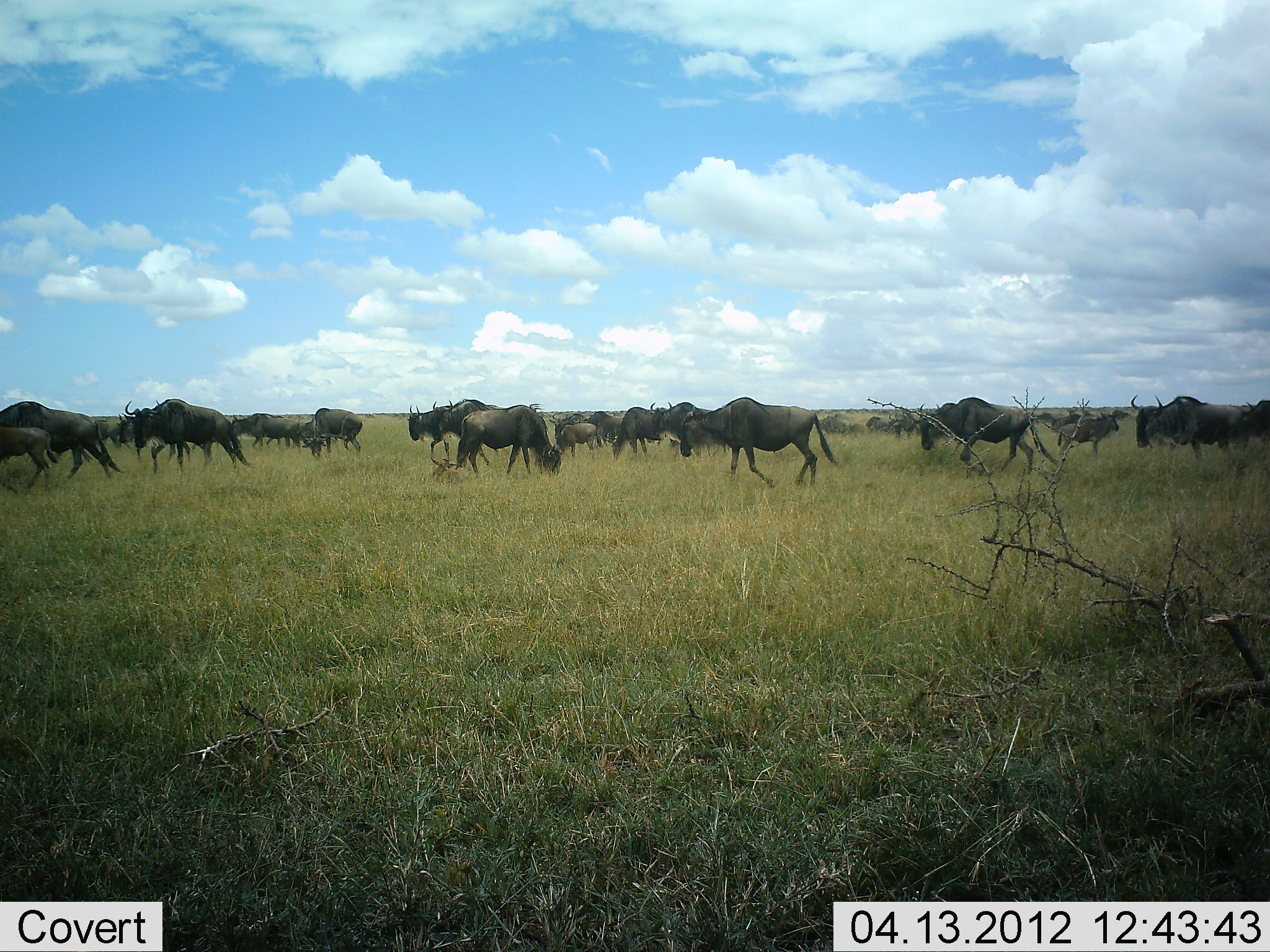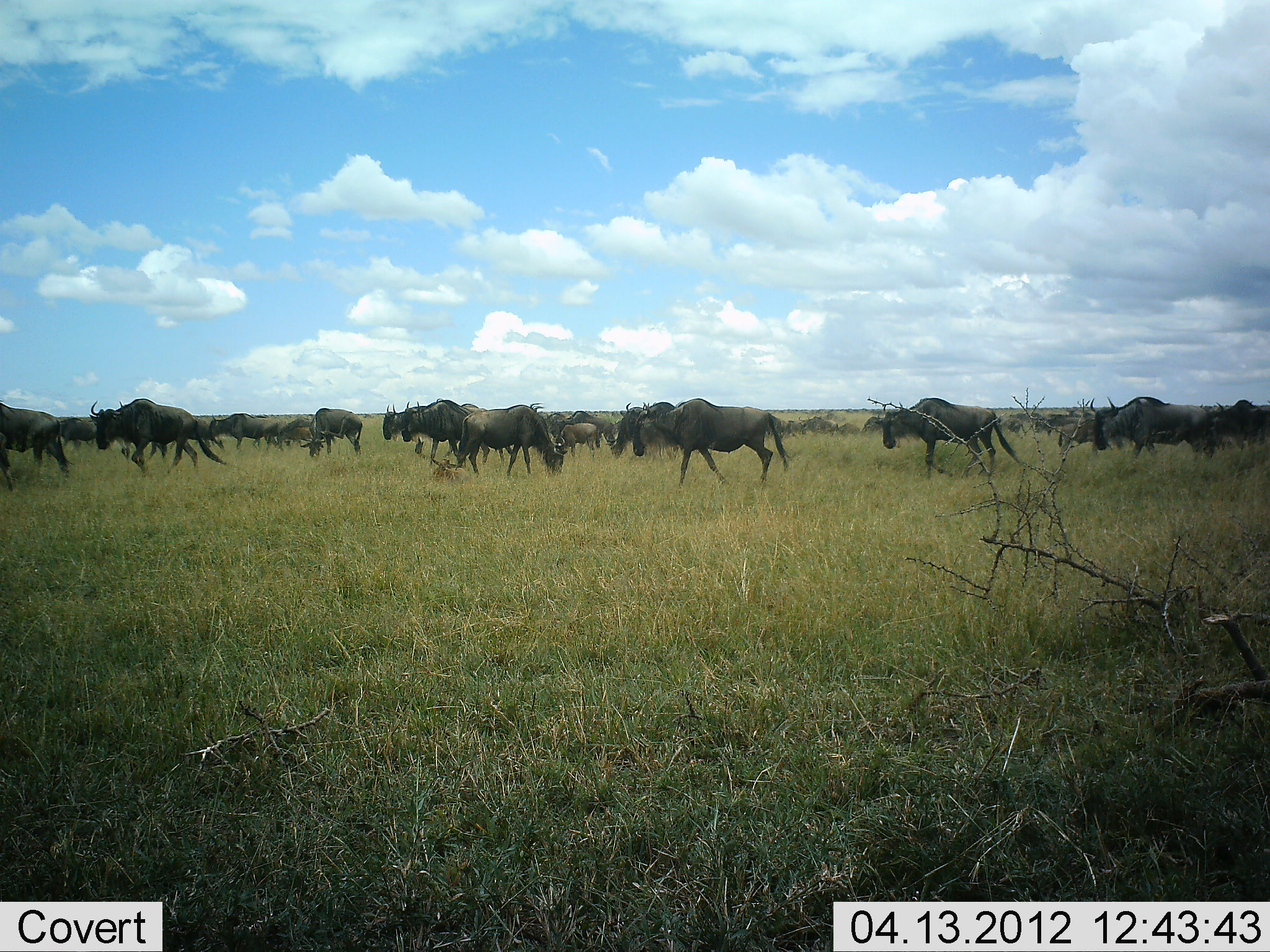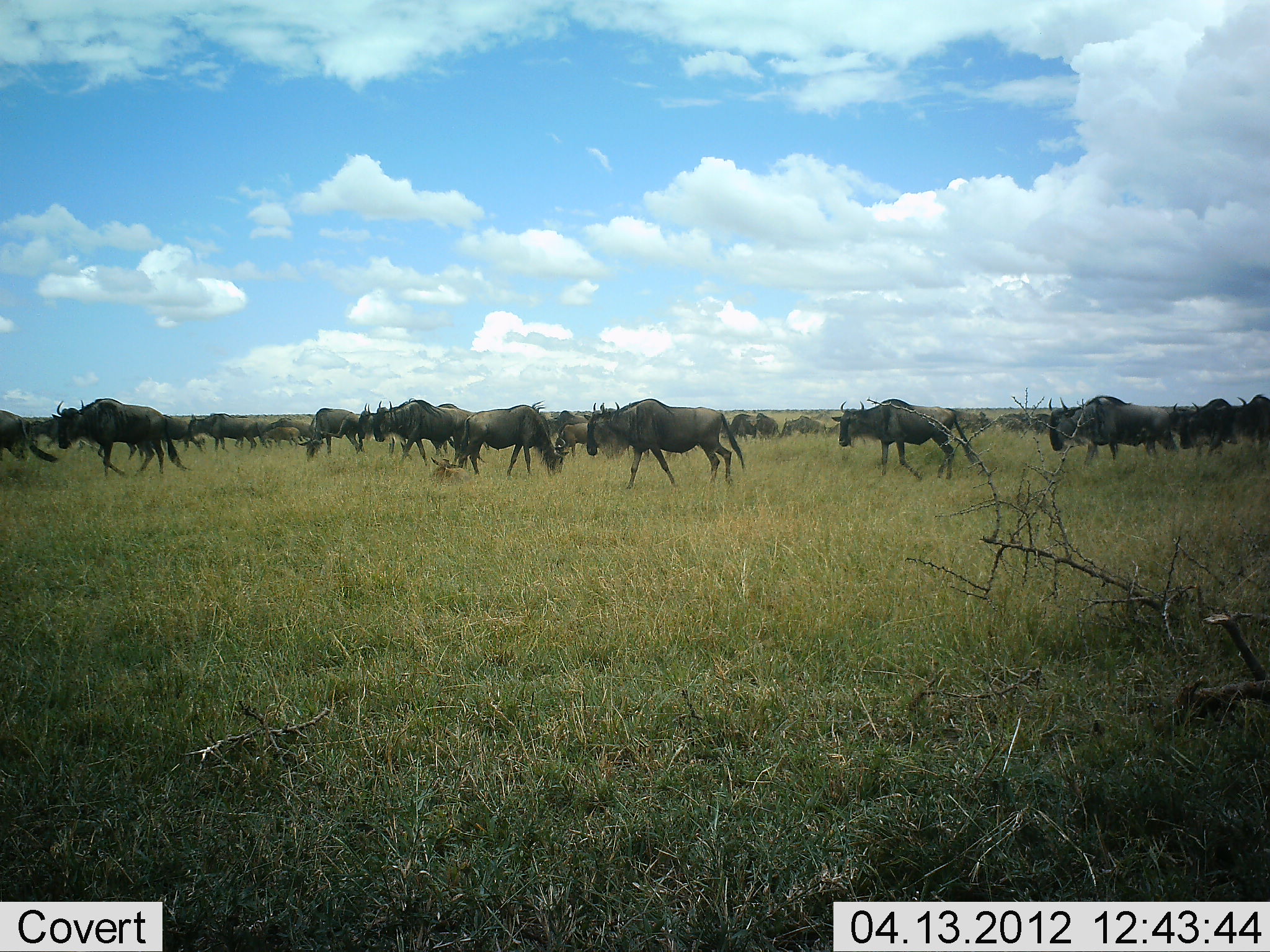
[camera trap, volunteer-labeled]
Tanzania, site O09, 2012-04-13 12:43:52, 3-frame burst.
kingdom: Animalia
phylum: Chordata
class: Mammalia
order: Artiodactyla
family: Bovidae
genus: Connochaetes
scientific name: Connochaetes taurinus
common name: blue wildebeest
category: wildebeest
Wildebeest (blue wildebeest) (Connochaetes taurinus), count 11-50. Behavior (volunteer vote fractions): standing 18%, resting 0%, moving 100%, interacting 0%. Young present (vote fraction): 12%. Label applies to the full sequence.